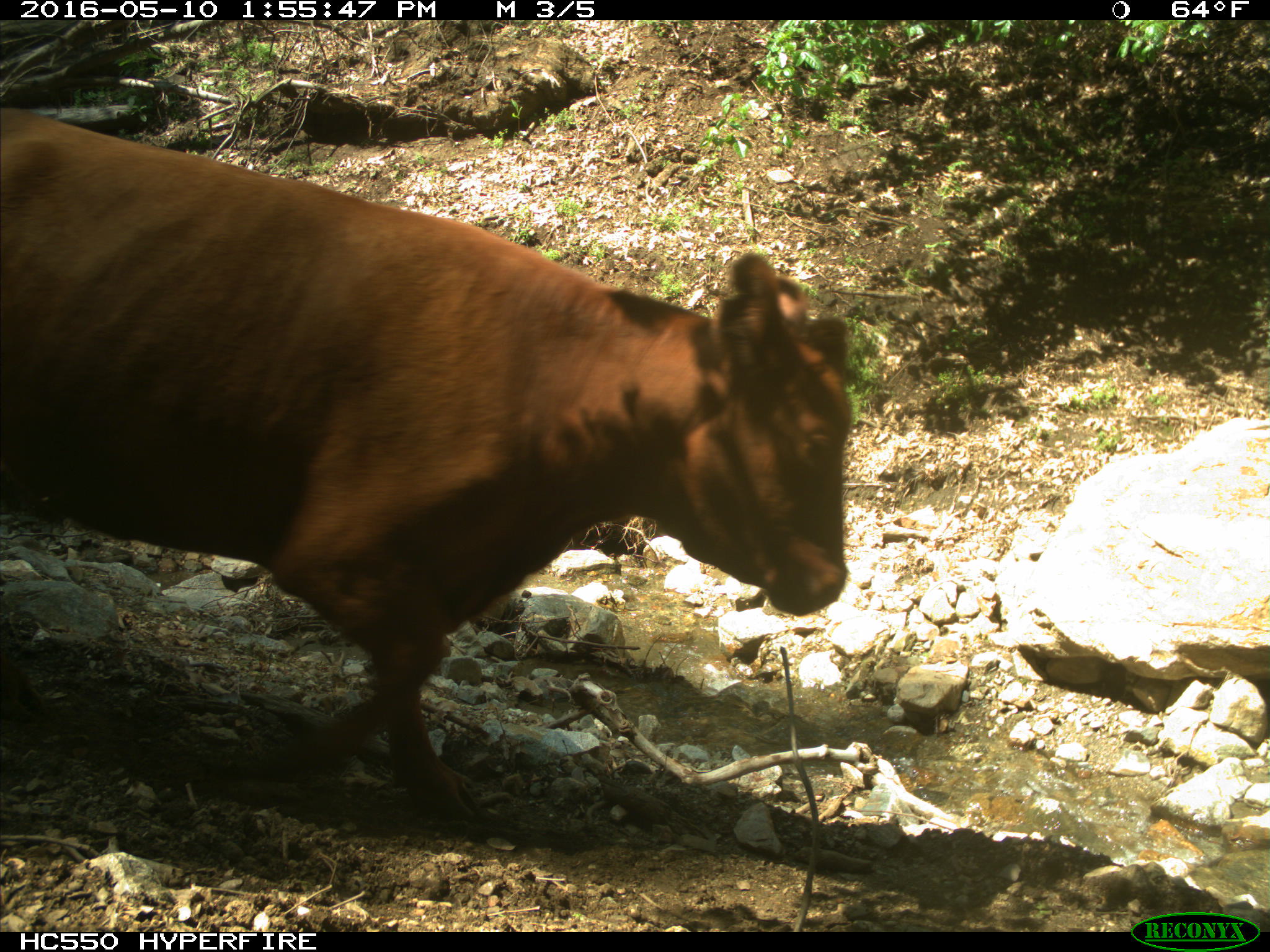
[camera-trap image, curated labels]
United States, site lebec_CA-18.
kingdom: Animalia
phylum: Chordata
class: Mammalia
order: Artiodactyla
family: Bovidae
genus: Bos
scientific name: Bos taurus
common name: domestic cow